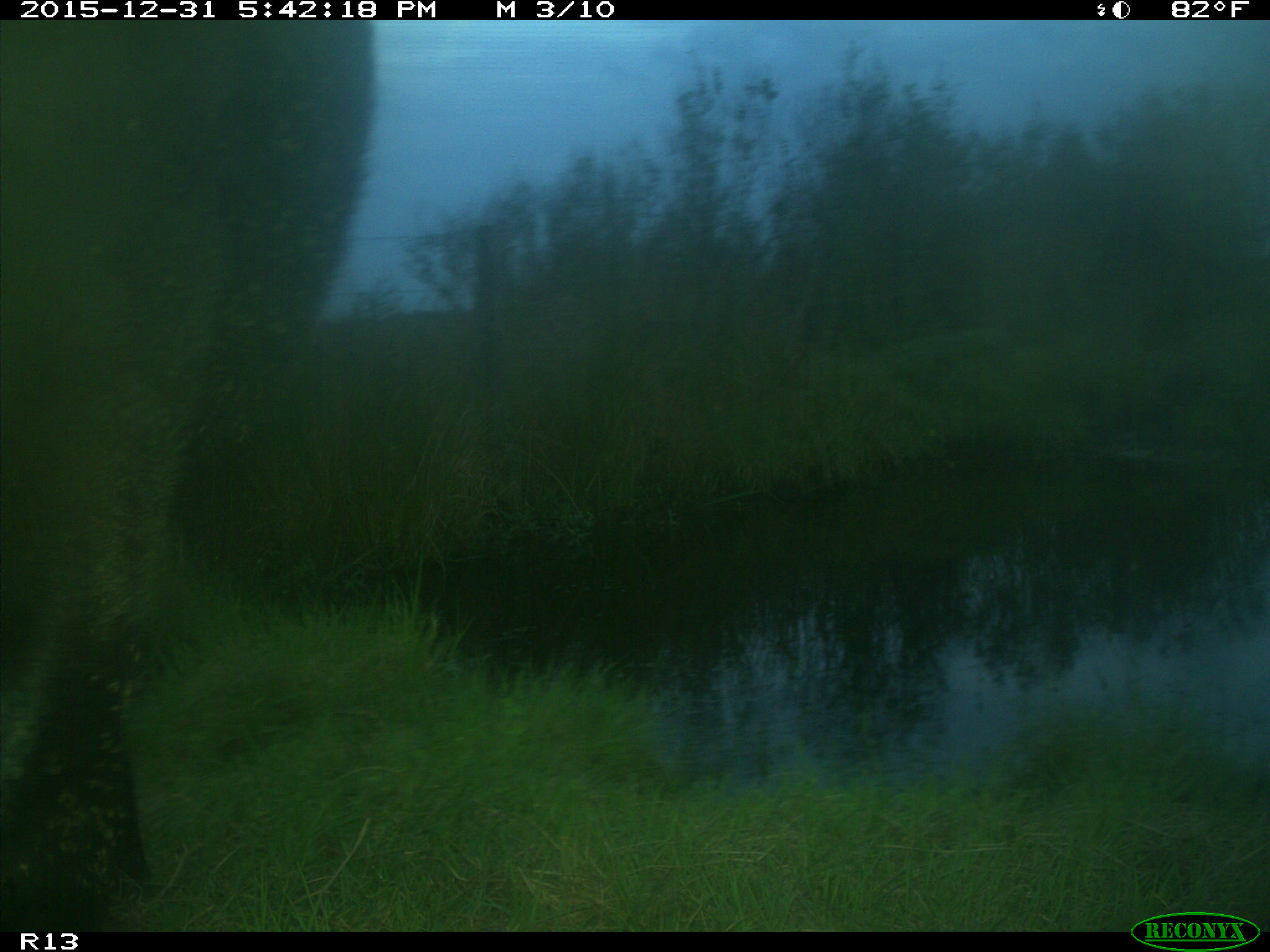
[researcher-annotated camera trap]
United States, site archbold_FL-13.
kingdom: Animalia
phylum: Chordata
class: Mammalia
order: Artiodactyla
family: Bovidae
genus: Bos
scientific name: Bos taurus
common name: domestic cow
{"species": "Bos taurus (domestic cow)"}